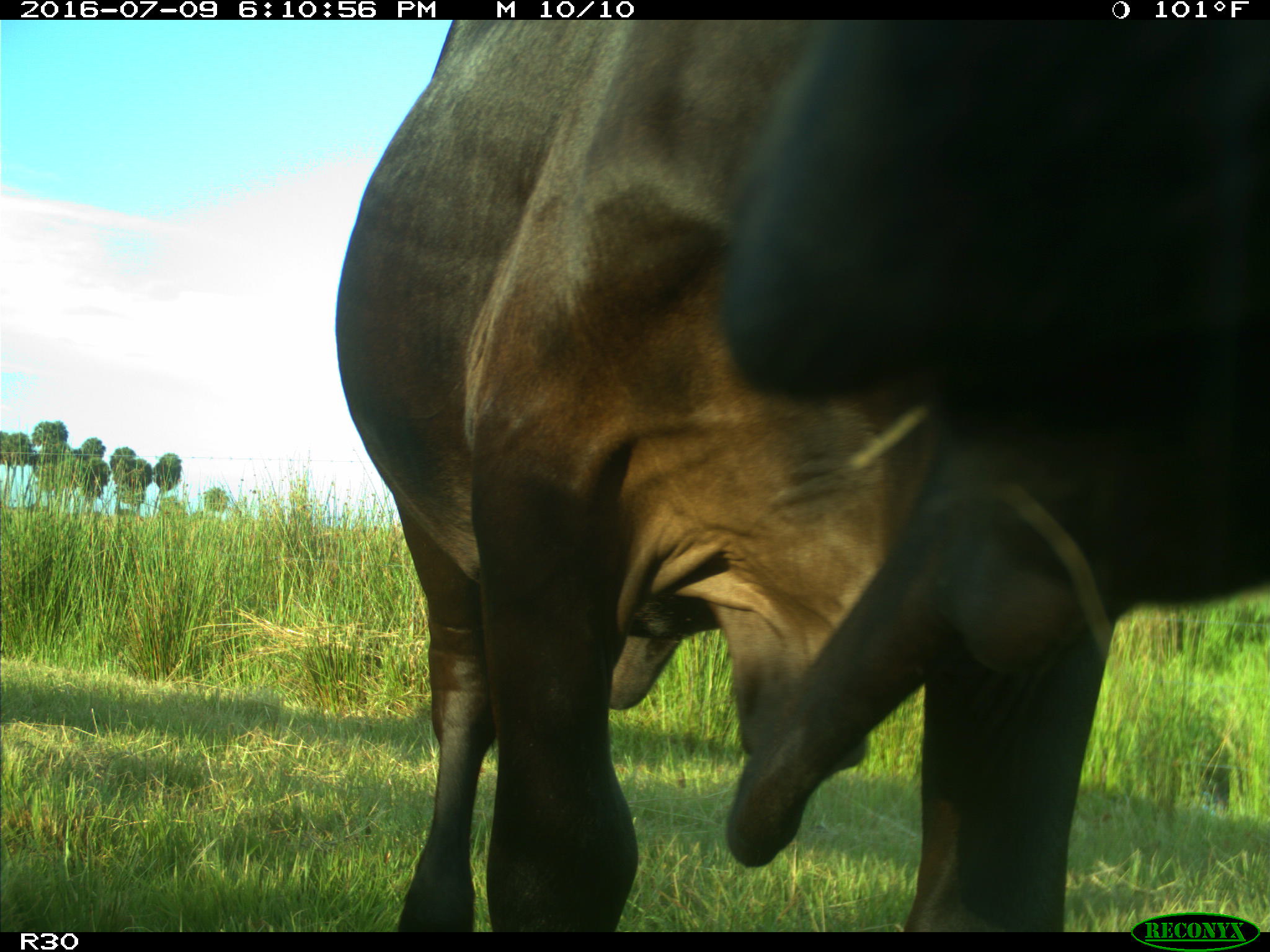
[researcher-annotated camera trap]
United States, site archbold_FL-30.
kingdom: Animalia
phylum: Chordata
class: Mammalia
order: Artiodactyla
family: Bovidae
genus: Bos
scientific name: Bos taurus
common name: domestic cow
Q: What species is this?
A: Bos taurus (domestic cow).